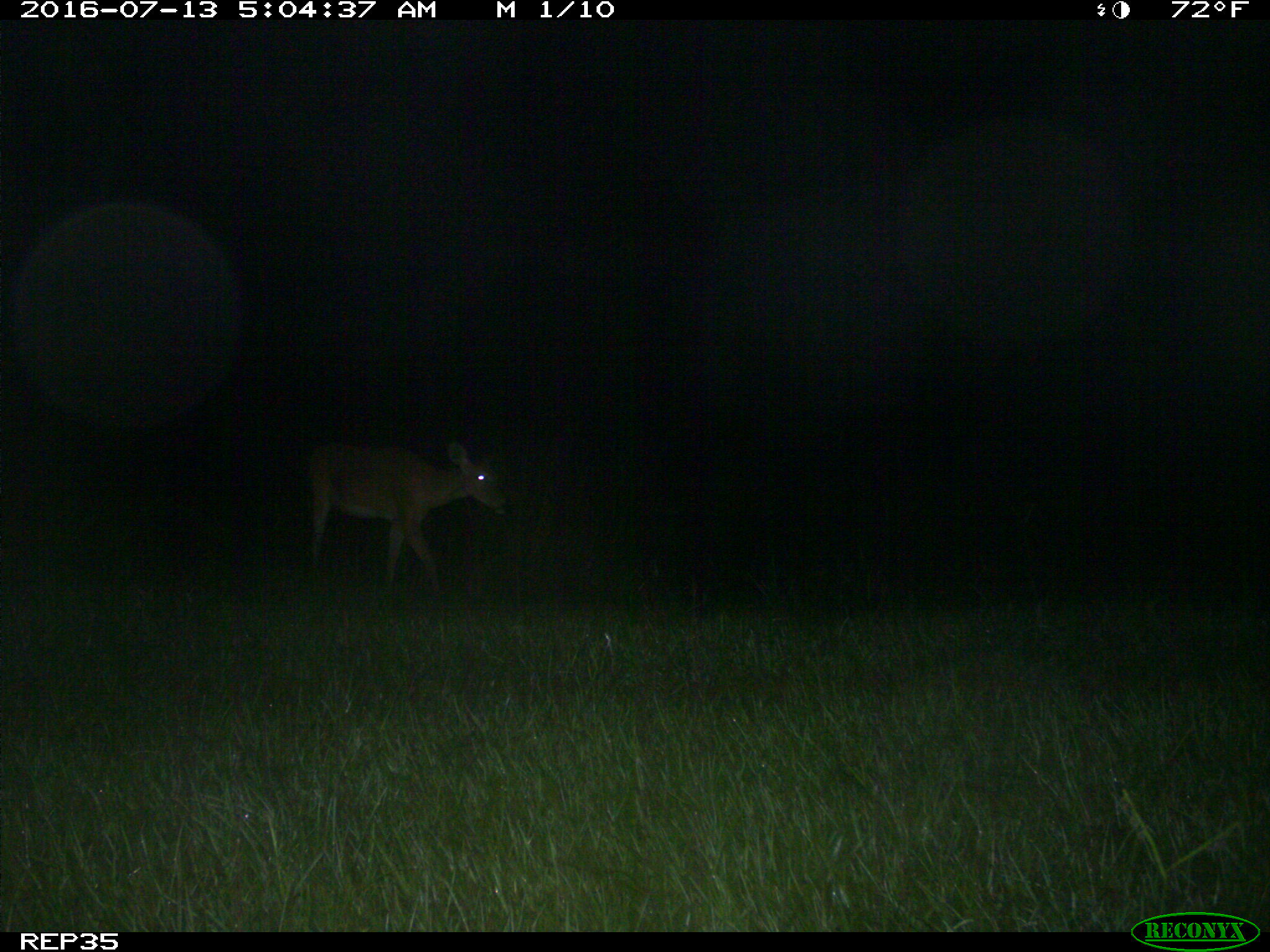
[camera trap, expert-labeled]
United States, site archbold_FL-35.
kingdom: Animalia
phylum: Chordata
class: Mammalia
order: Artiodactyla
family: Cervidae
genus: Odocoileus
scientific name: Odocoileus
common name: deer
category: unidentified deer